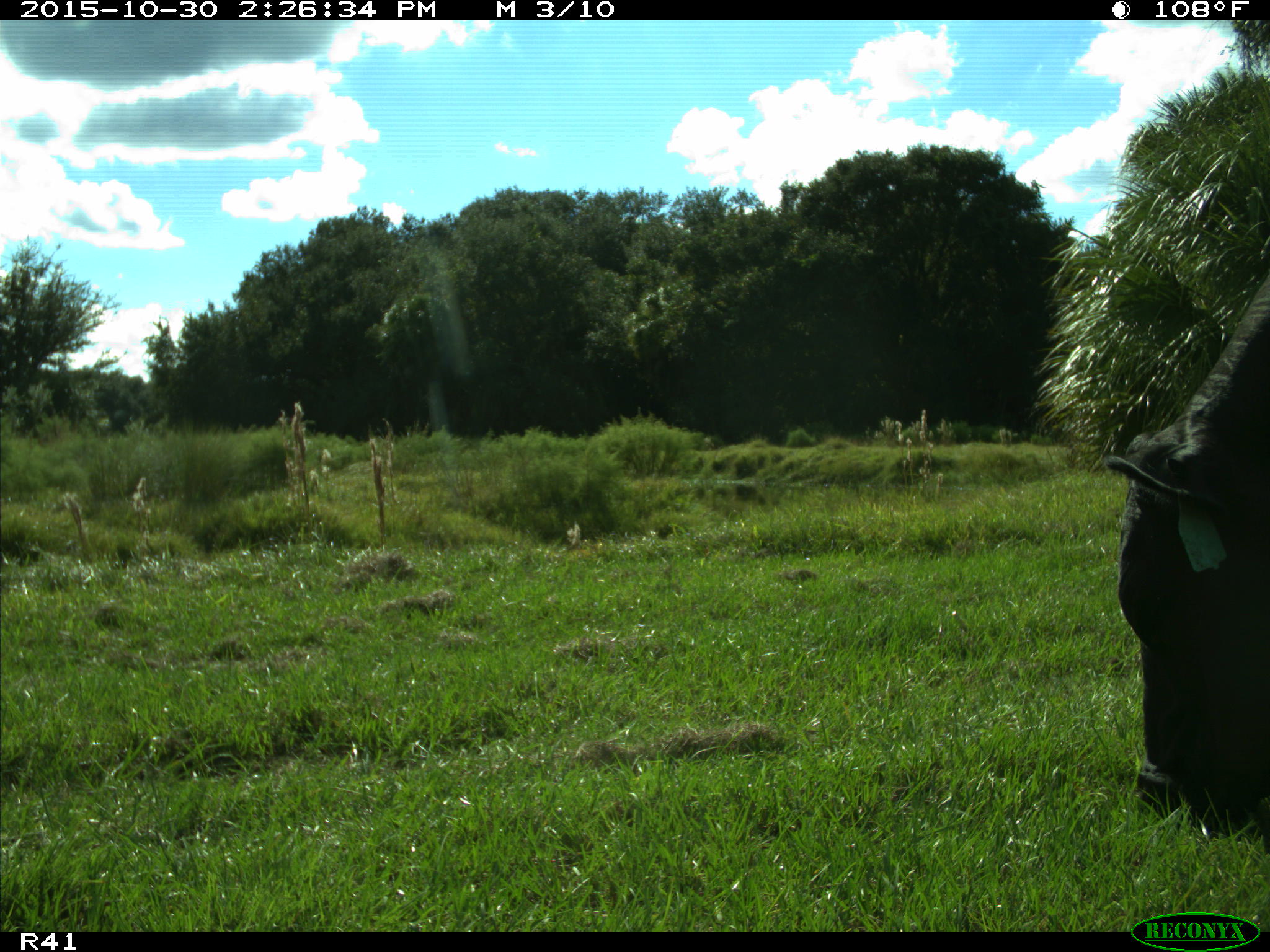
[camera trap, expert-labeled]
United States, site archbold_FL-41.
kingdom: Animalia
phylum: Chordata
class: Mammalia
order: Artiodactyla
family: Bovidae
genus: Bos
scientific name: Bos taurus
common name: domestic cow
Bos taurus (domestic cow).